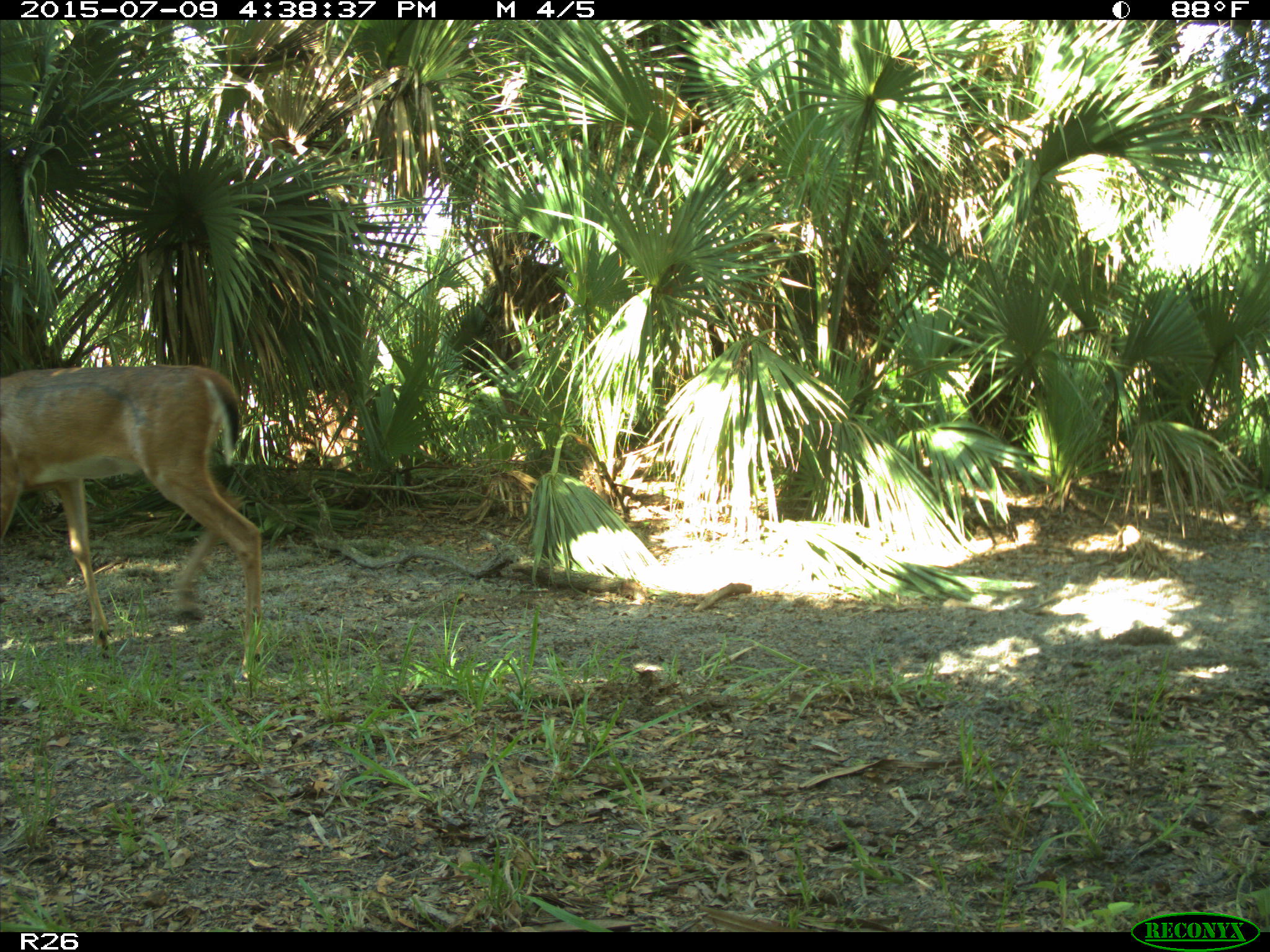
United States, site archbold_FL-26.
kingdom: Animalia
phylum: Chordata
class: Mammalia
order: Artiodactyla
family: Cervidae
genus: Odocoileus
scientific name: Odocoileus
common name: deer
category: unidentified deer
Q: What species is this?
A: Unidentified deer (deer) (Odocoileus).